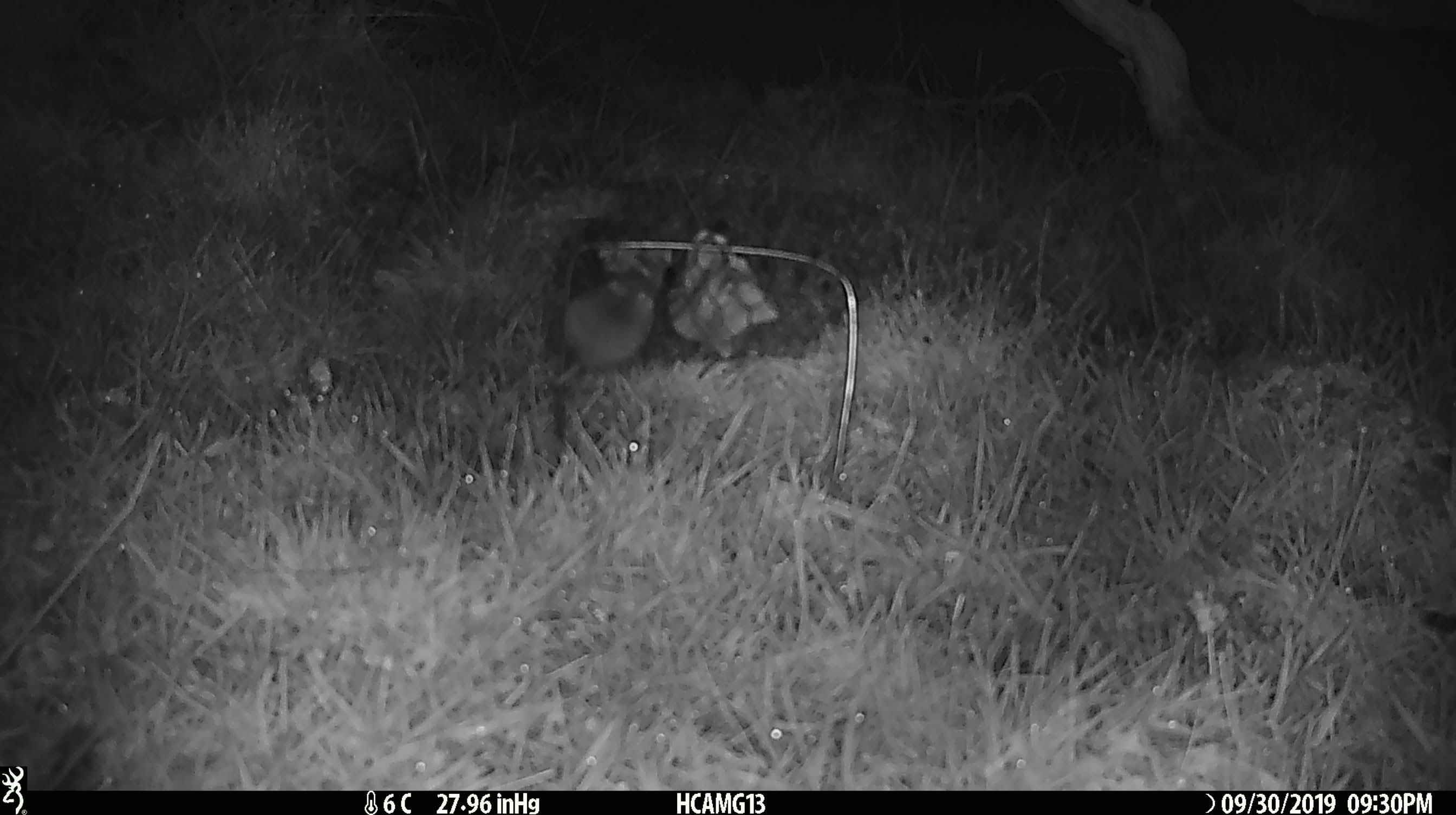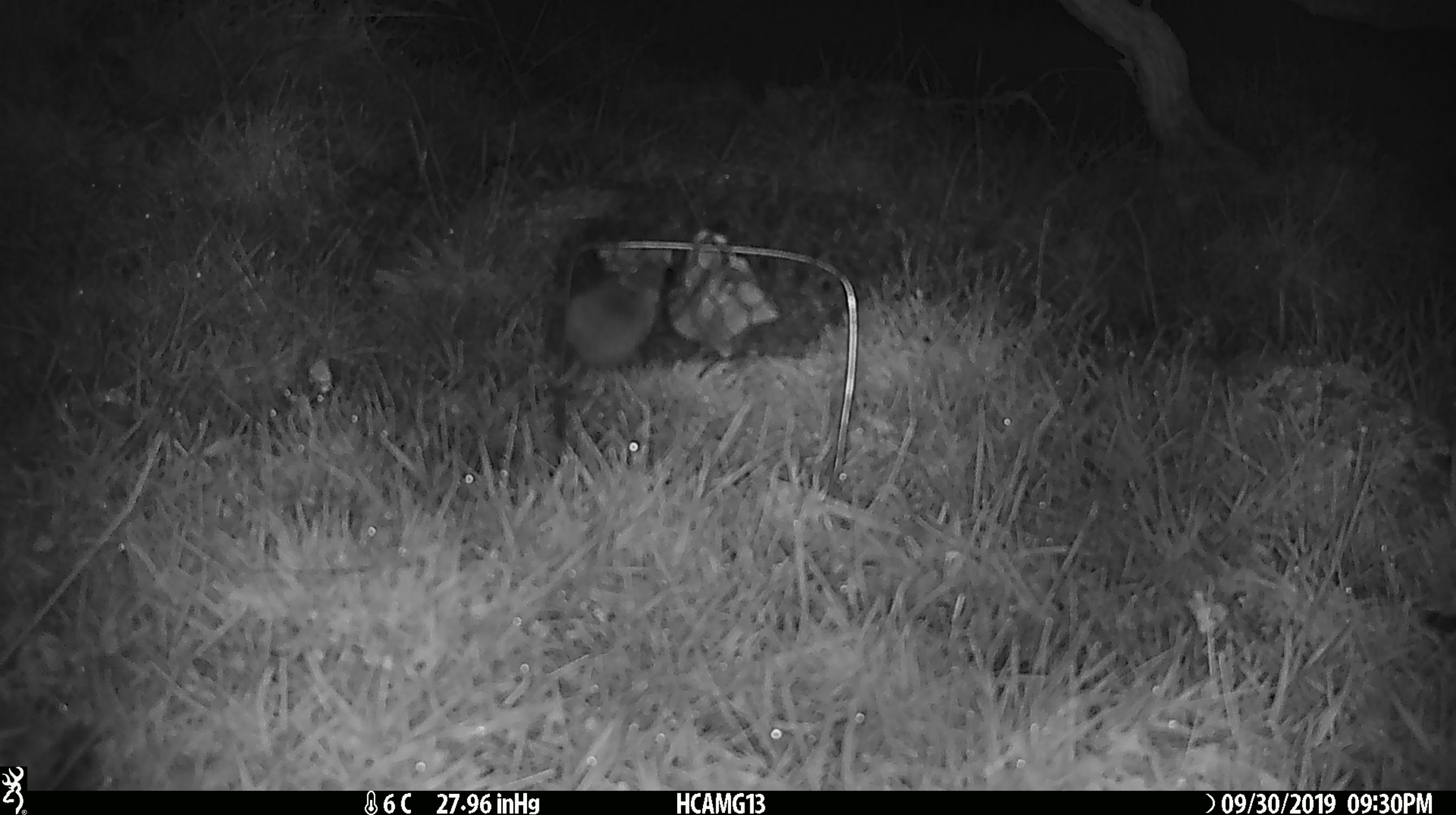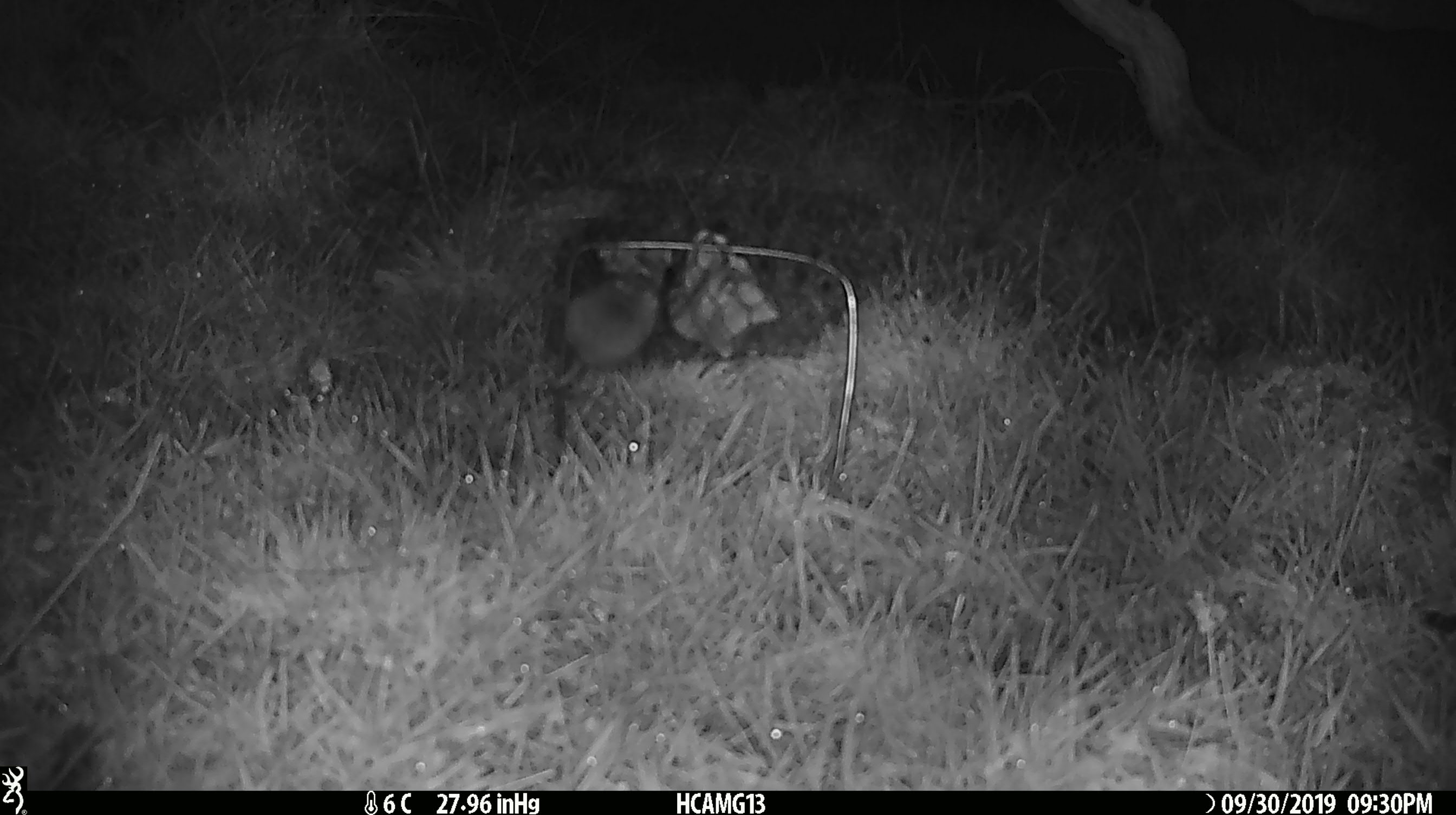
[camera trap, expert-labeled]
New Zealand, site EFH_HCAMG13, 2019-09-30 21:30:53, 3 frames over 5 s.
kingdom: Animalia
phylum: Chordata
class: Mammalia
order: Rodentia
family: Muridae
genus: Mus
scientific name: Mus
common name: mouse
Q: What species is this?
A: Mouse (Mus).